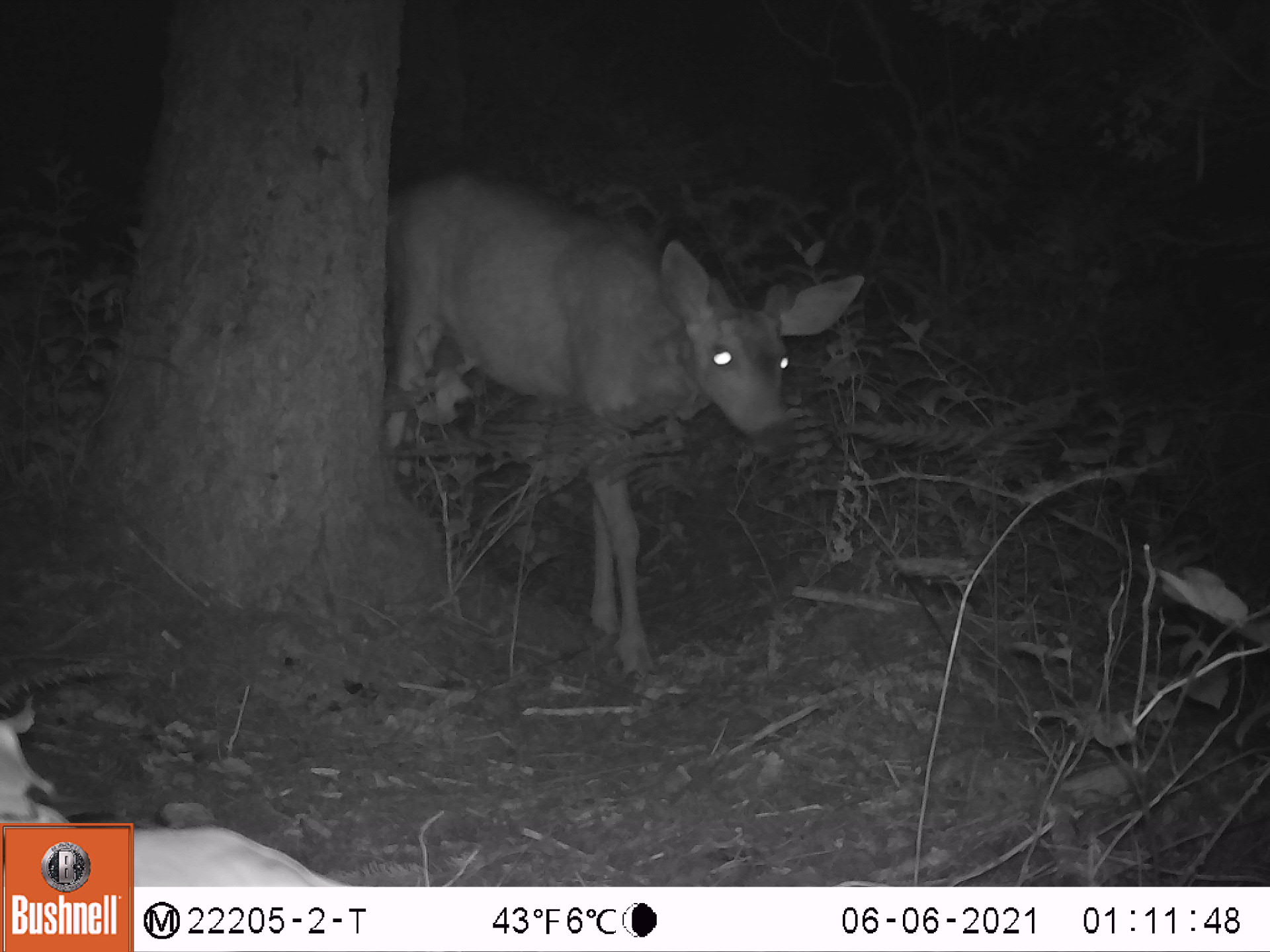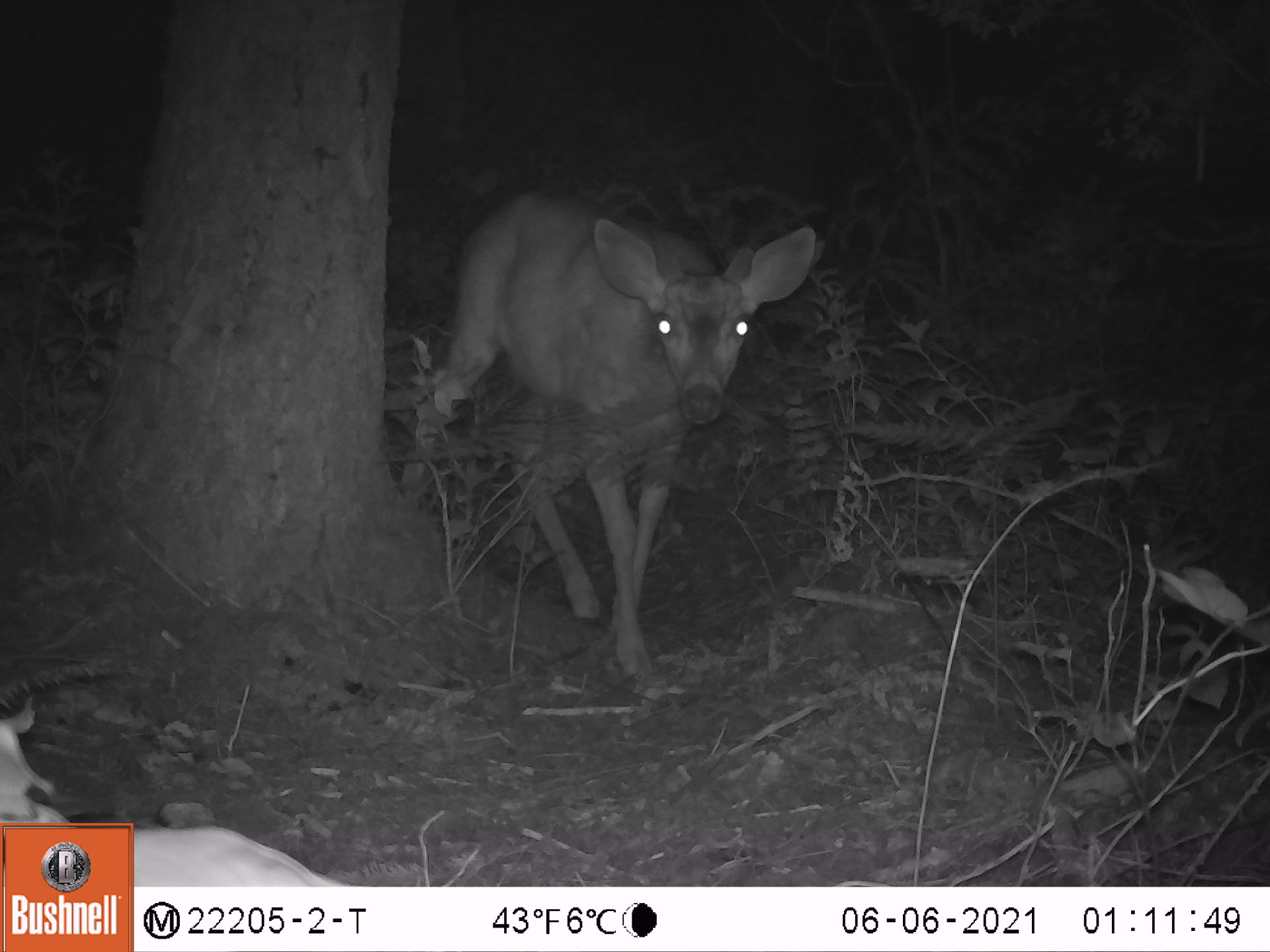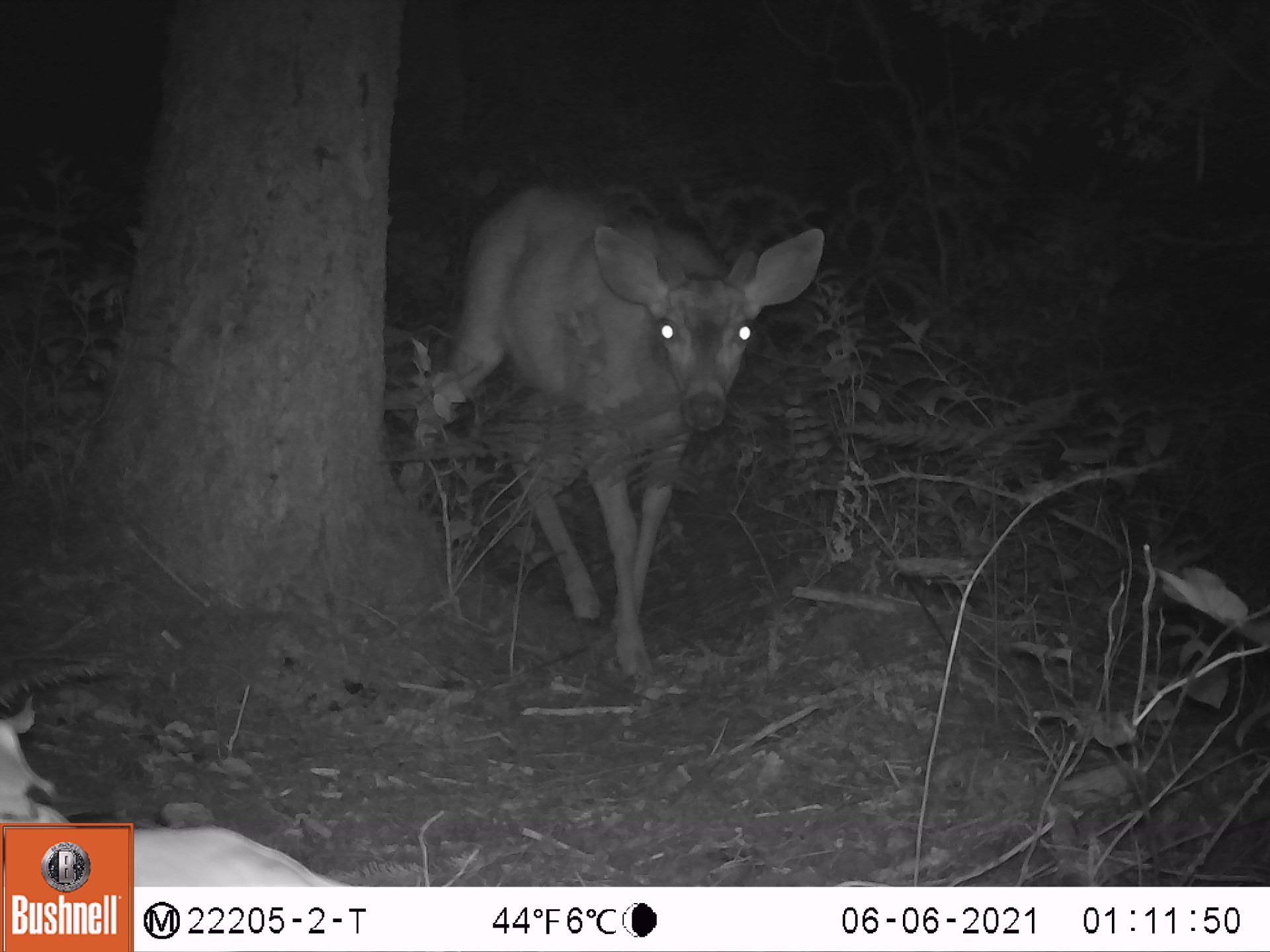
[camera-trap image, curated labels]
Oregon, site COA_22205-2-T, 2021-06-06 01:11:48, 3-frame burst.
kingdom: Animalia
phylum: Chordata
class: Mammalia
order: Artiodactyla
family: Cervidae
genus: Odocoileus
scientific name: Odocoileus hemionus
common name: black-tailed deer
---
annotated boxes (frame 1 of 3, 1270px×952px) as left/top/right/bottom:
black-tailed deer: 352/159/935/720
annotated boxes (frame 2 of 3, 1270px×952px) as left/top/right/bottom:
black-tailed deer: 377/168/864/710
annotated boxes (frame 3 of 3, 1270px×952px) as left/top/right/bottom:
black-tailed deer: 362/162/882/711